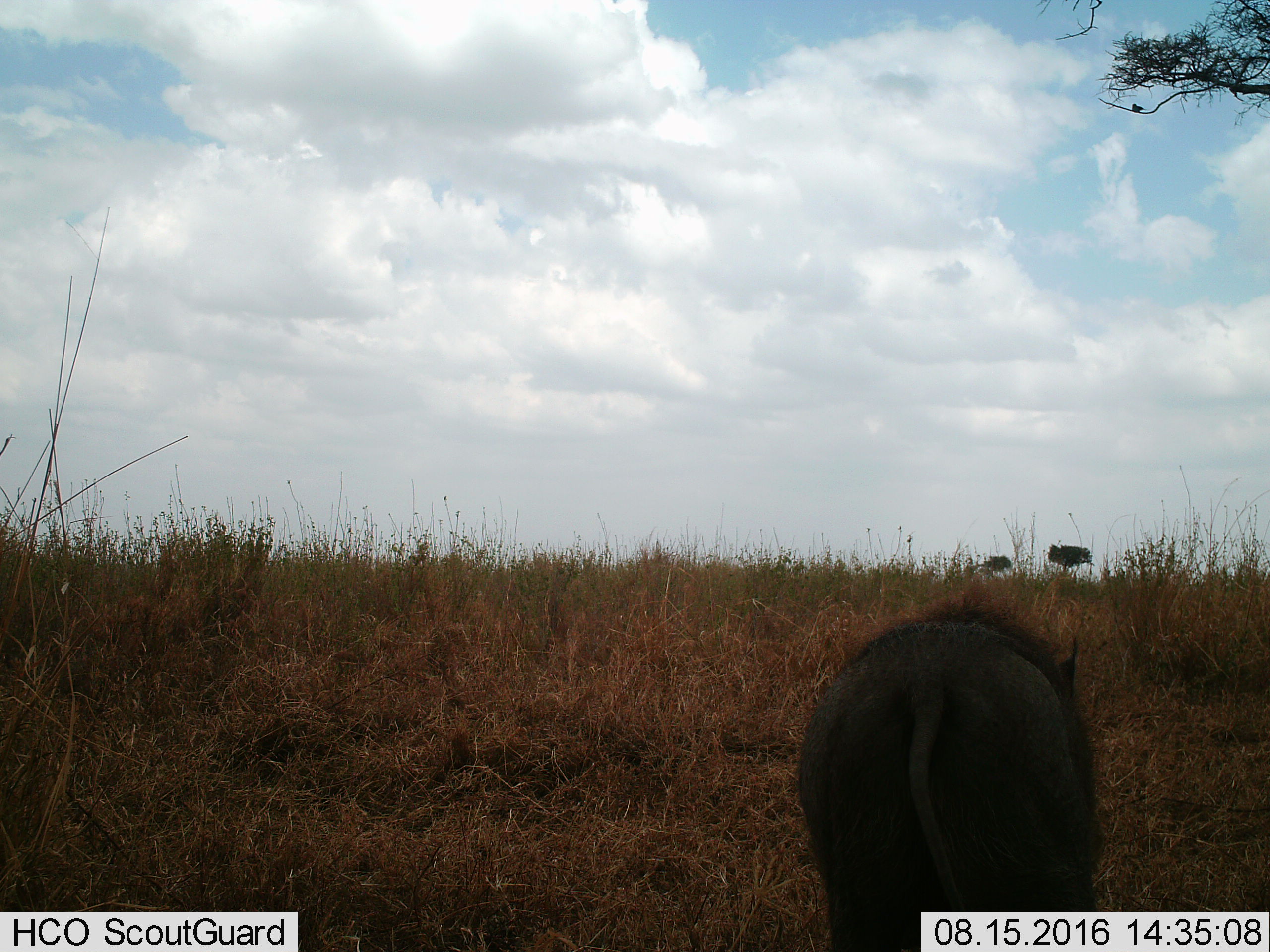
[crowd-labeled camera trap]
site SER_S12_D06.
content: unidentified animal